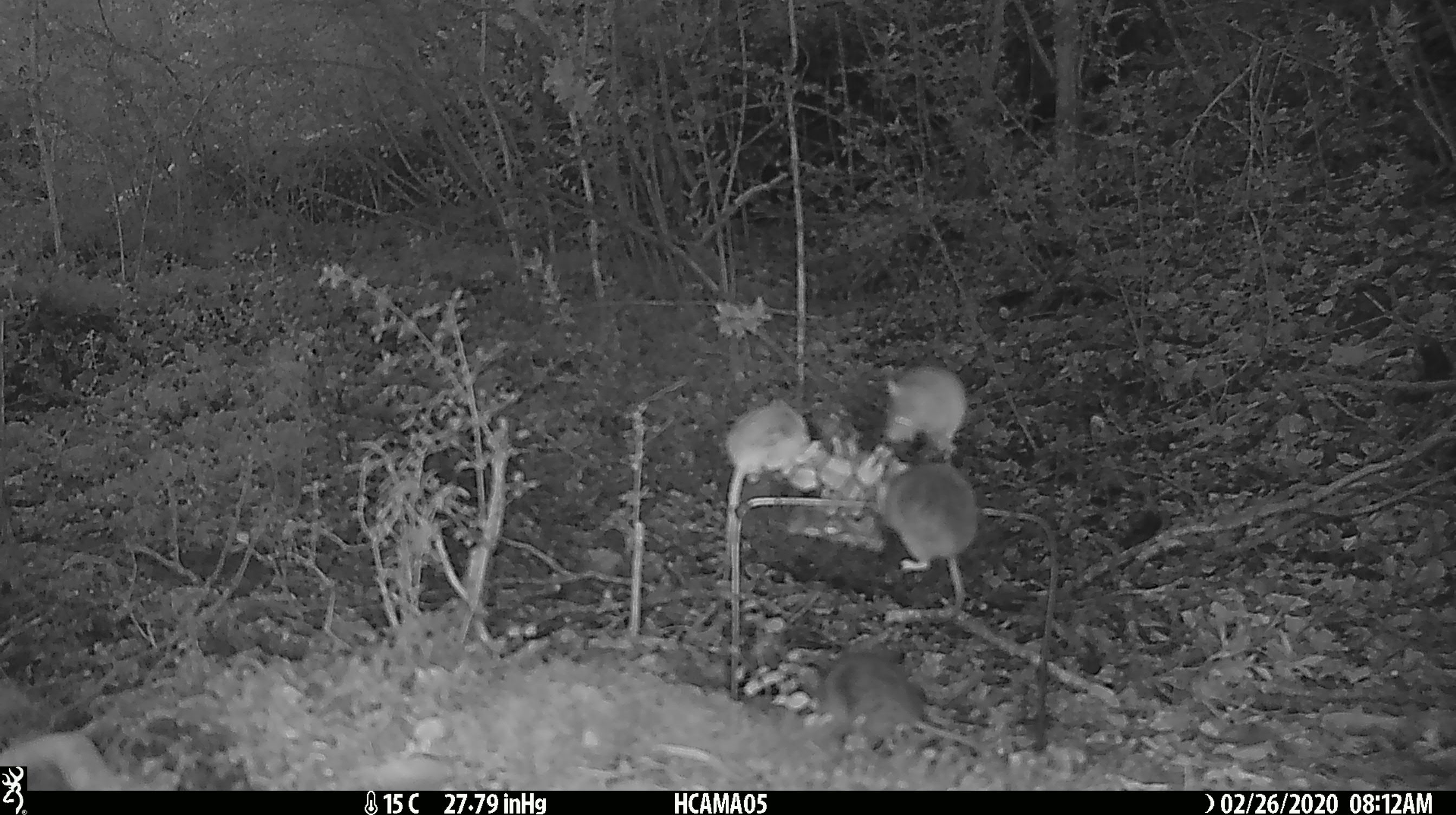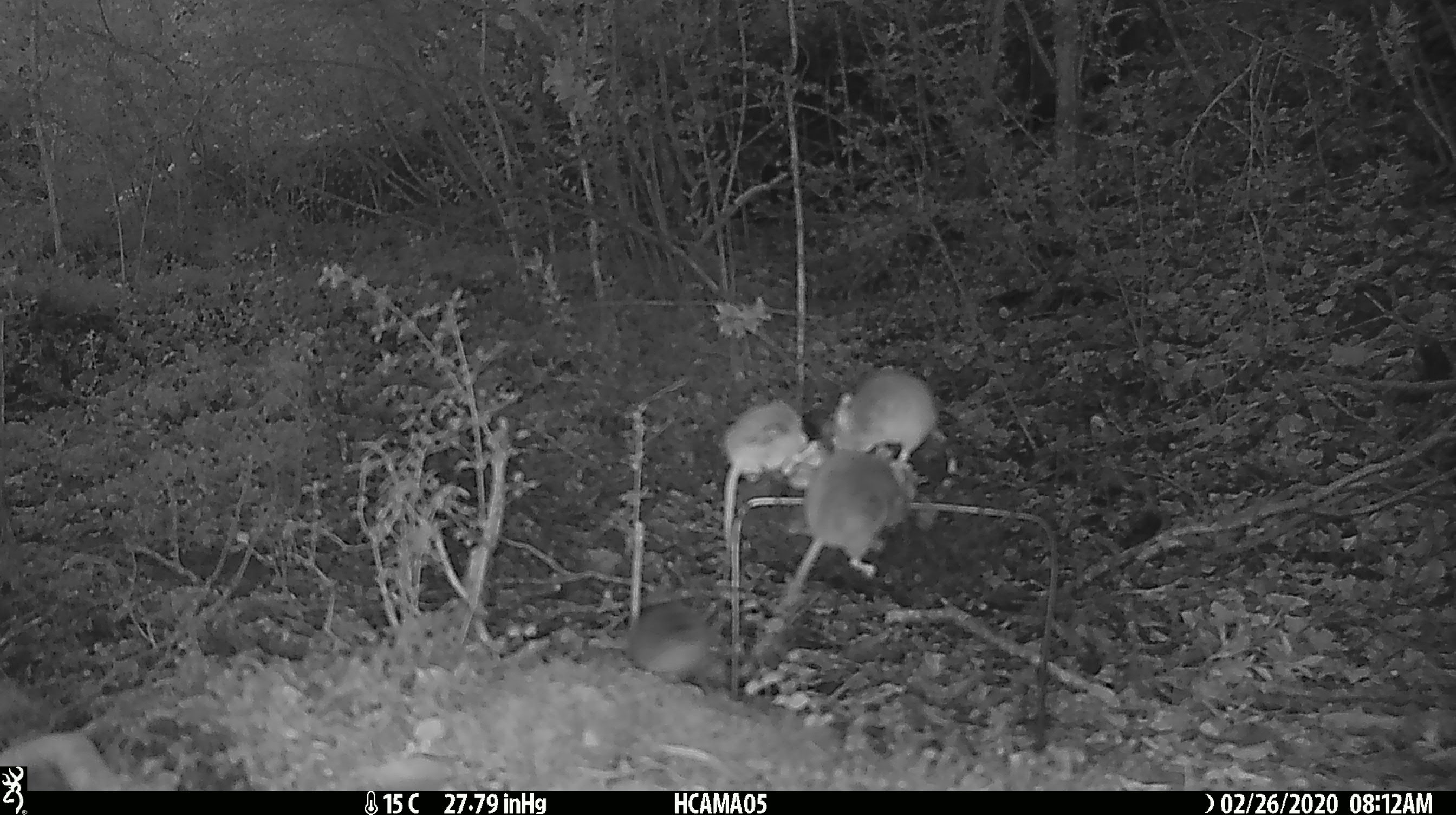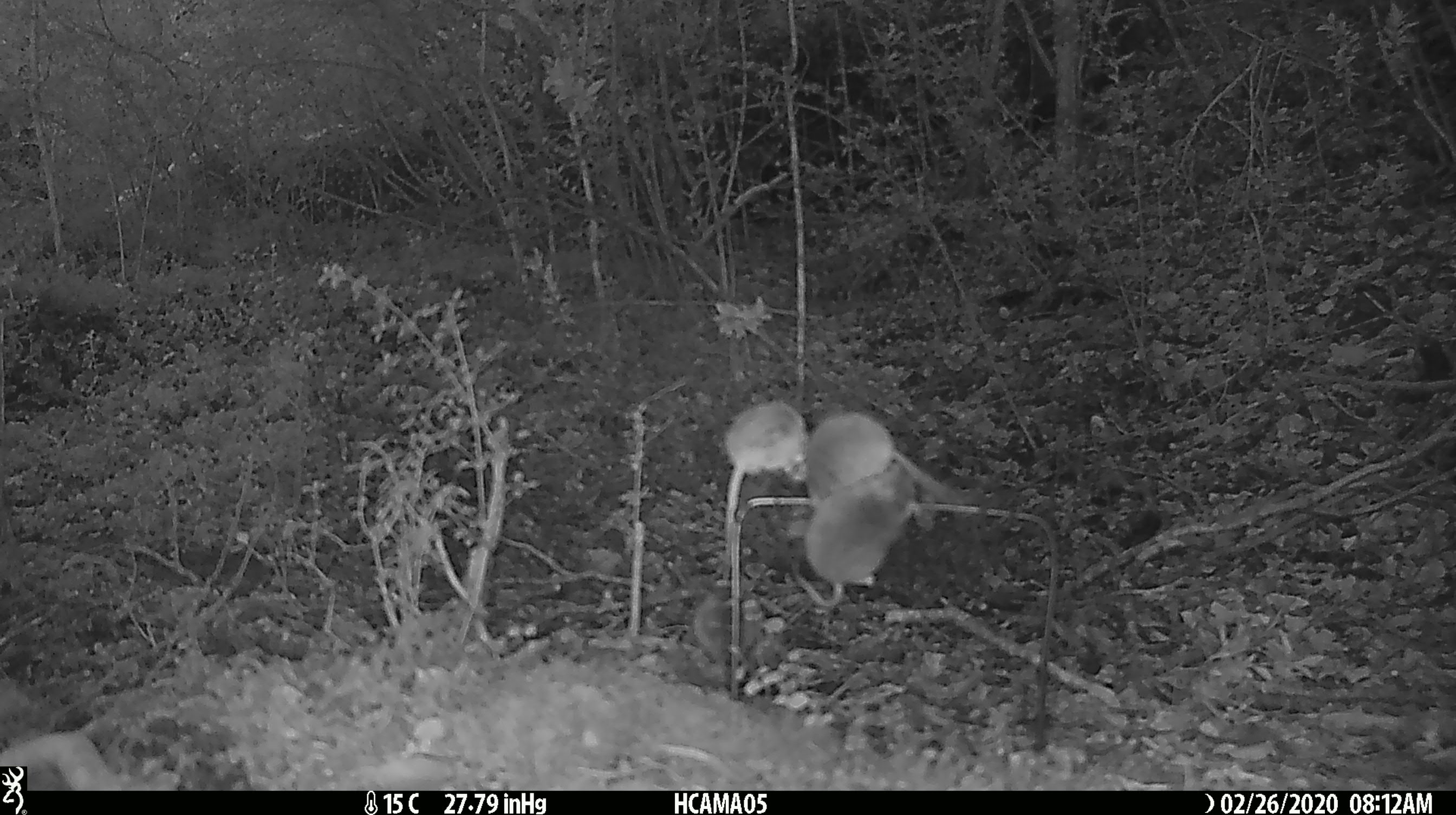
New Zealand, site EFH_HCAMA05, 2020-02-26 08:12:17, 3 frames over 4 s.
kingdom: Animalia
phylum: Chordata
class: Mammalia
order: Rodentia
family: Muridae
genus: Mus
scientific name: Mus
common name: mouse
Mouse (Mus).